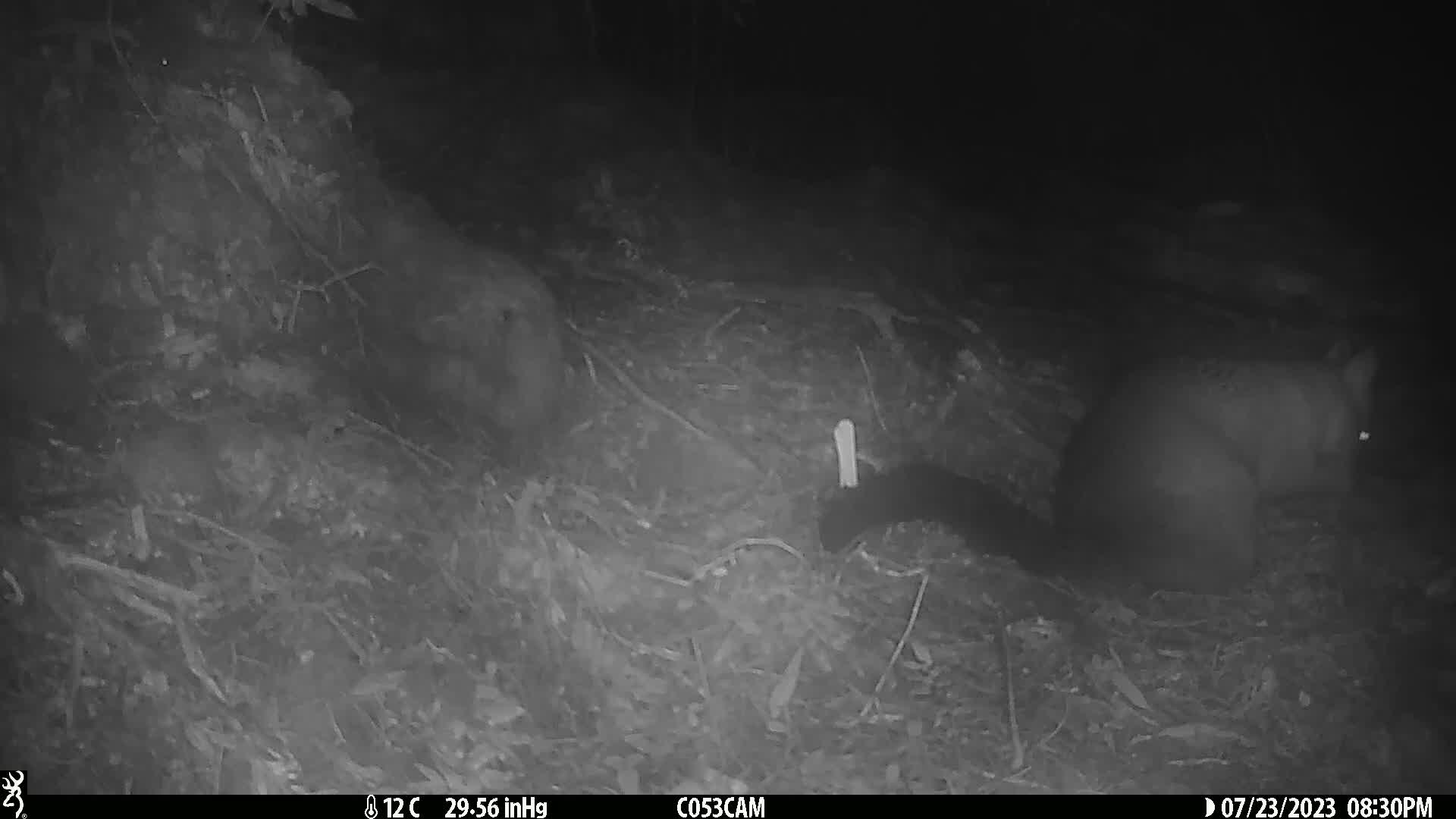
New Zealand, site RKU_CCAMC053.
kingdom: Animalia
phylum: Chordata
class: Mammalia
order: Diprotodontia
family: Phalangeridae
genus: Trichosurus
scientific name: Trichosurus vulpecula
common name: common brushtail possum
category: possum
Possum (common brushtail possum) (Trichosurus vulpecula).